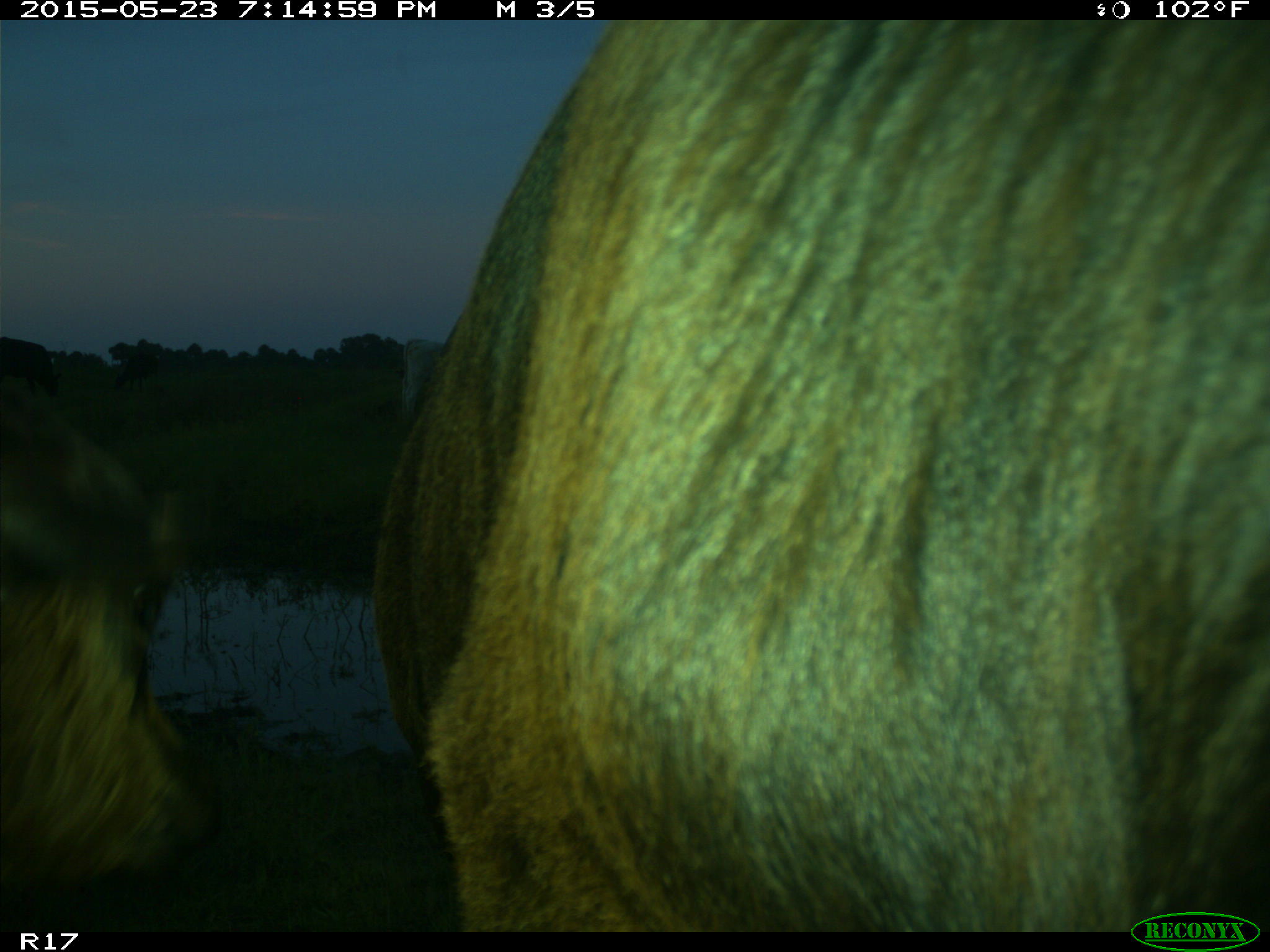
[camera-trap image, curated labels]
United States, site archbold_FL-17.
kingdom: Animalia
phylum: Chordata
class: Mammalia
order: Artiodactyla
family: Bovidae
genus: Bos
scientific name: Bos taurus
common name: domestic cow